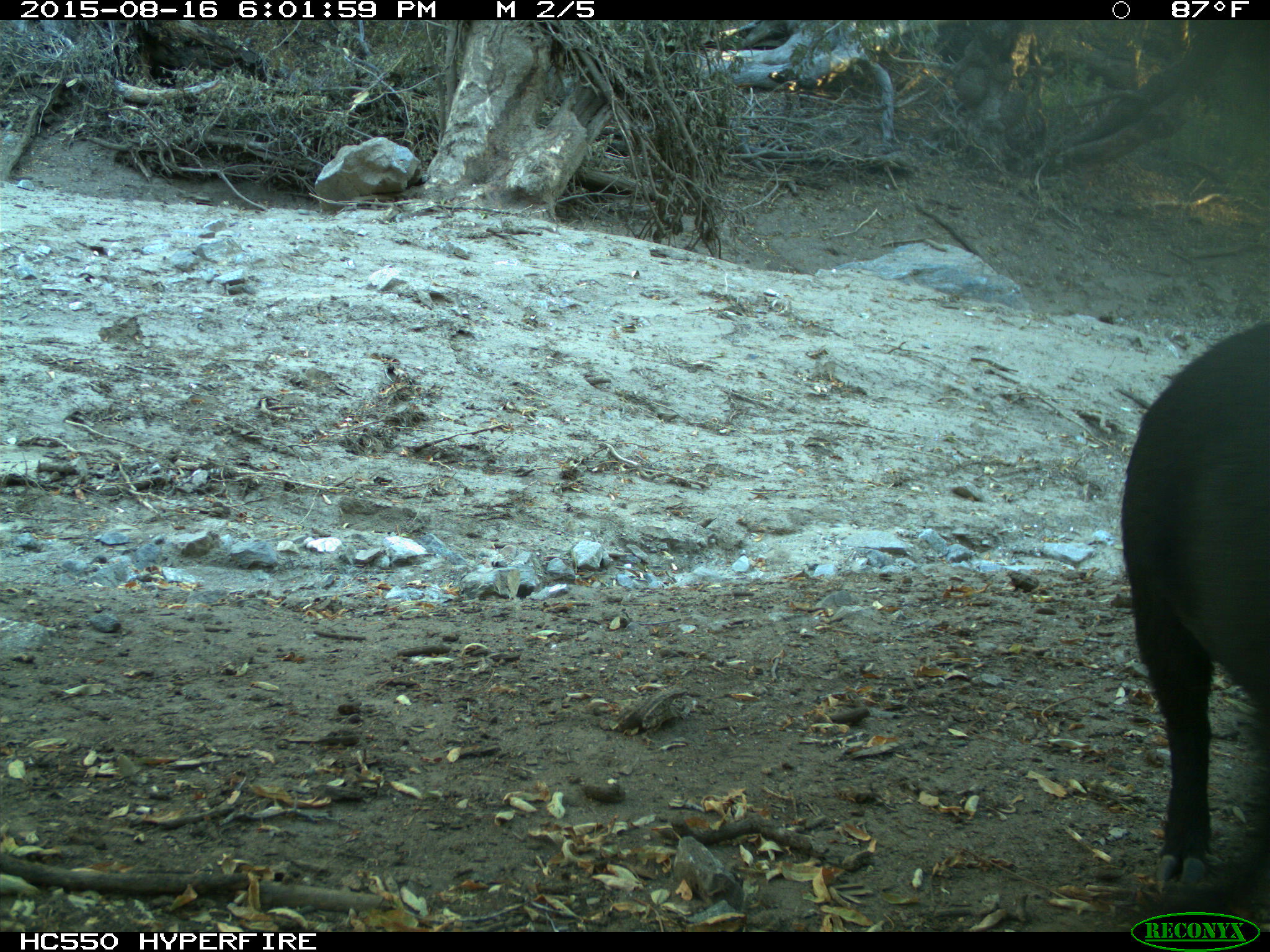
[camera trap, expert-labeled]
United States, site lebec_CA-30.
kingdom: Animalia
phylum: Chordata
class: Mammalia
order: Artiodactyla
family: Suidae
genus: Sus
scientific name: Sus scrofa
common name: wild boar